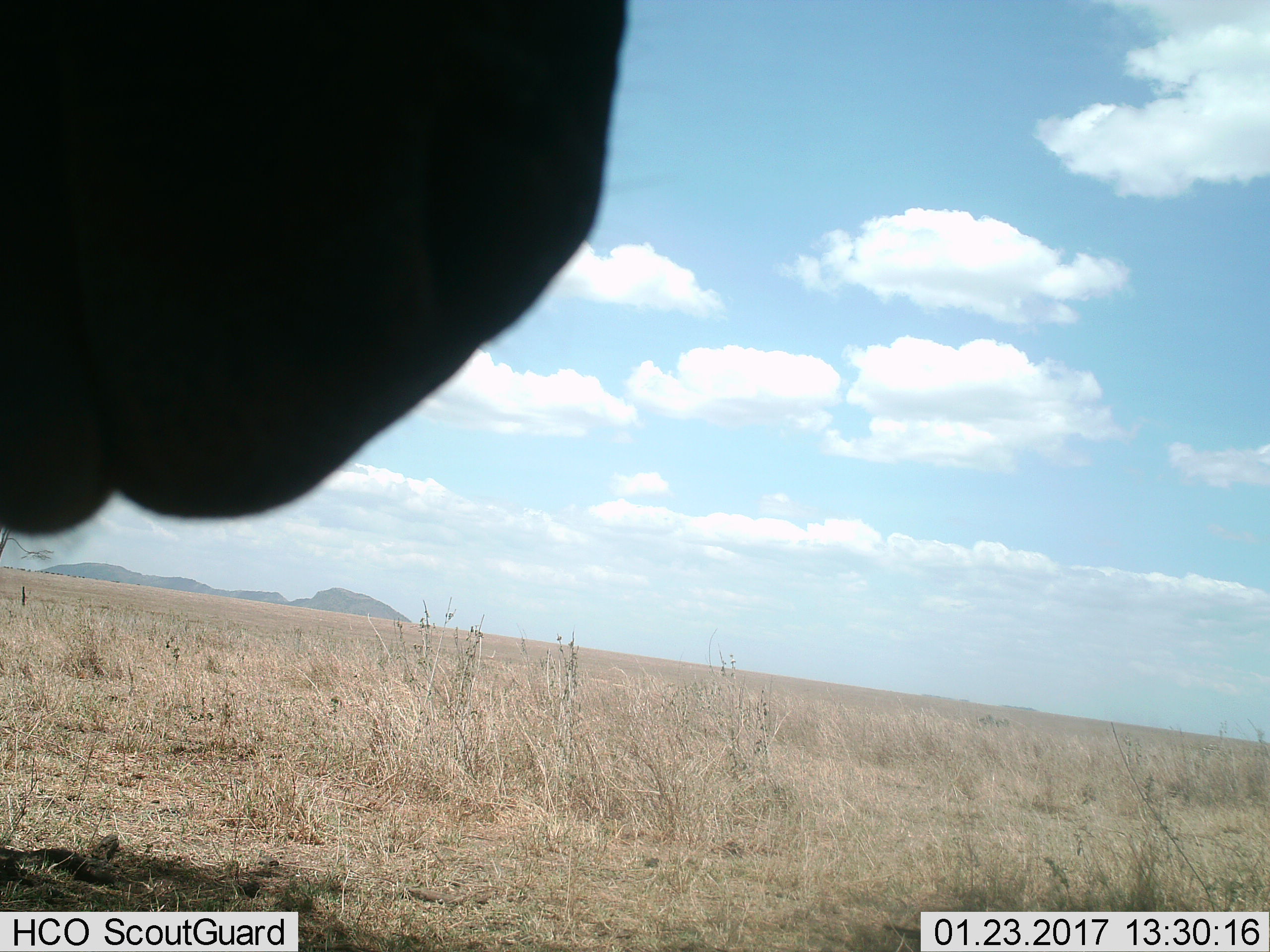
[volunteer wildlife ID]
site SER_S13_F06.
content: unidentified animal